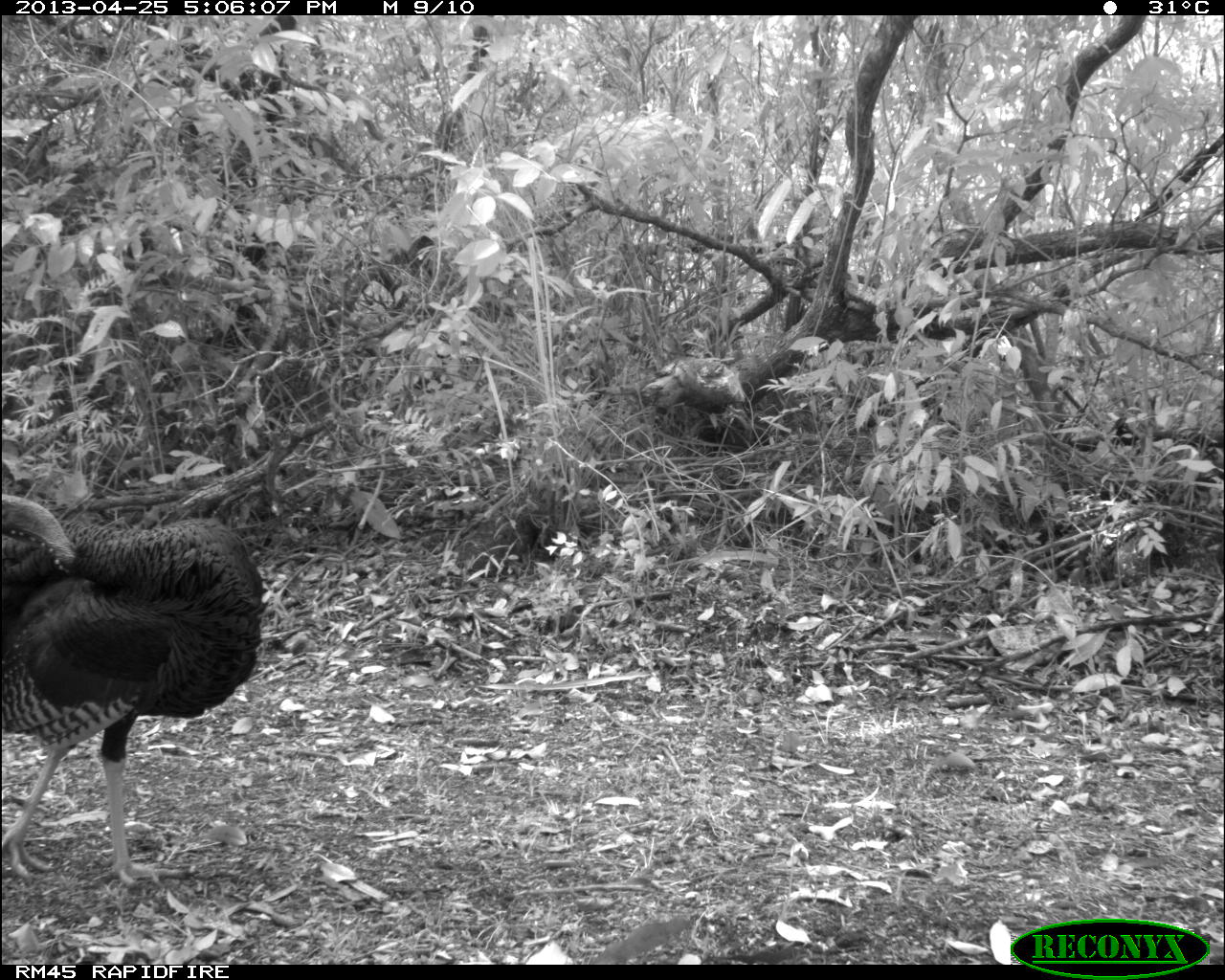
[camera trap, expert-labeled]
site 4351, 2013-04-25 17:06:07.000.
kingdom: Animalia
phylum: Chordata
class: Aves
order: Galliformes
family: Phasianidae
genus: Meleagris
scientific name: Meleagris ocellata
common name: ocellated turkey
Meleagris ocellata (ocellated turkey), count 3.